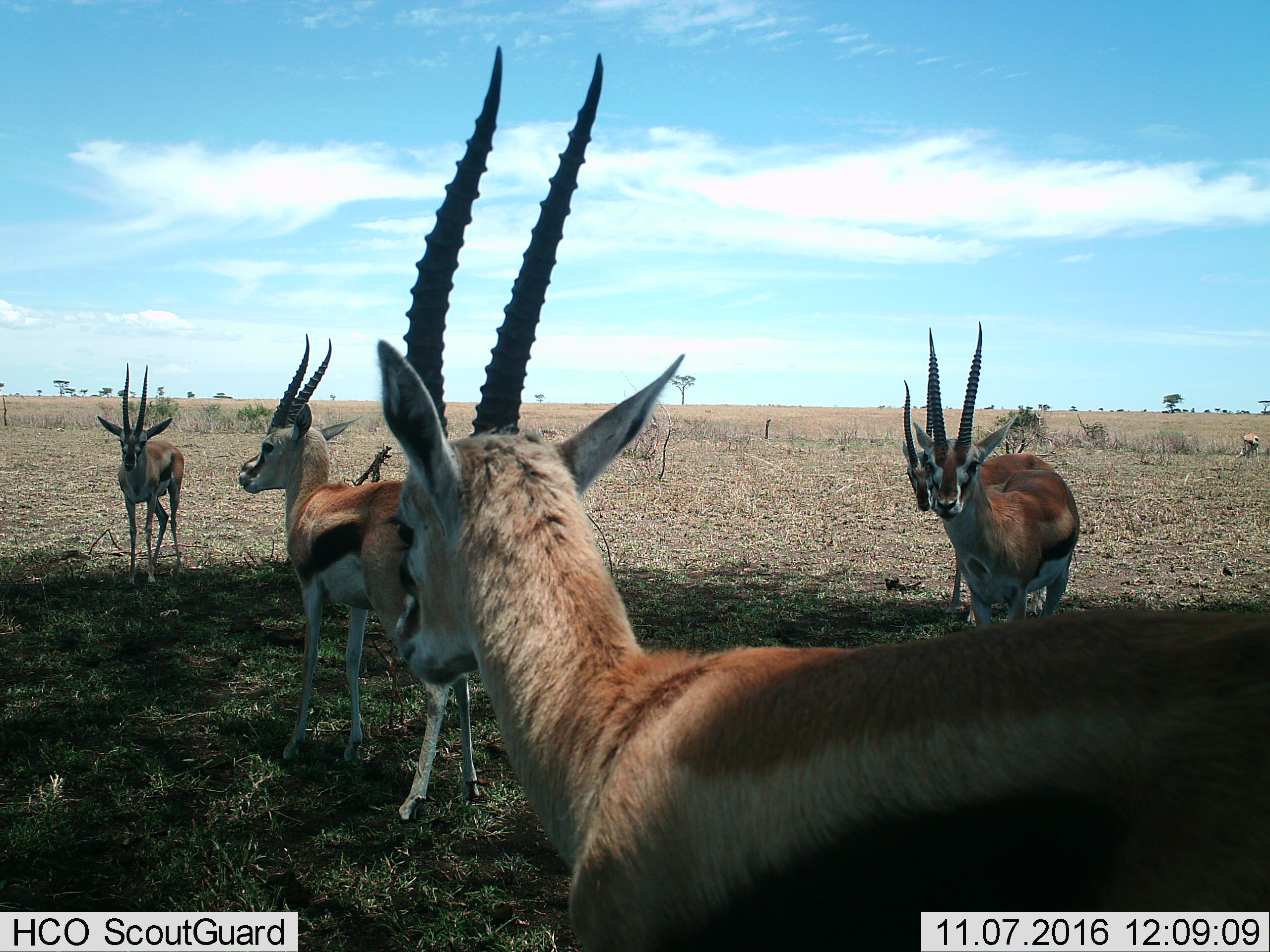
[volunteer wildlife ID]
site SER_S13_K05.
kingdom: Animalia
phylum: Chordata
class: Mammalia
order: Artiodactyla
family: Bovidae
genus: Eudorcas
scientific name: Eudorcas thomsonii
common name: thomson's gazelle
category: gazellethomsons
Gazellethomsons (thomson's gazelle) (Eudorcas thomsonii), count 6. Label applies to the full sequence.